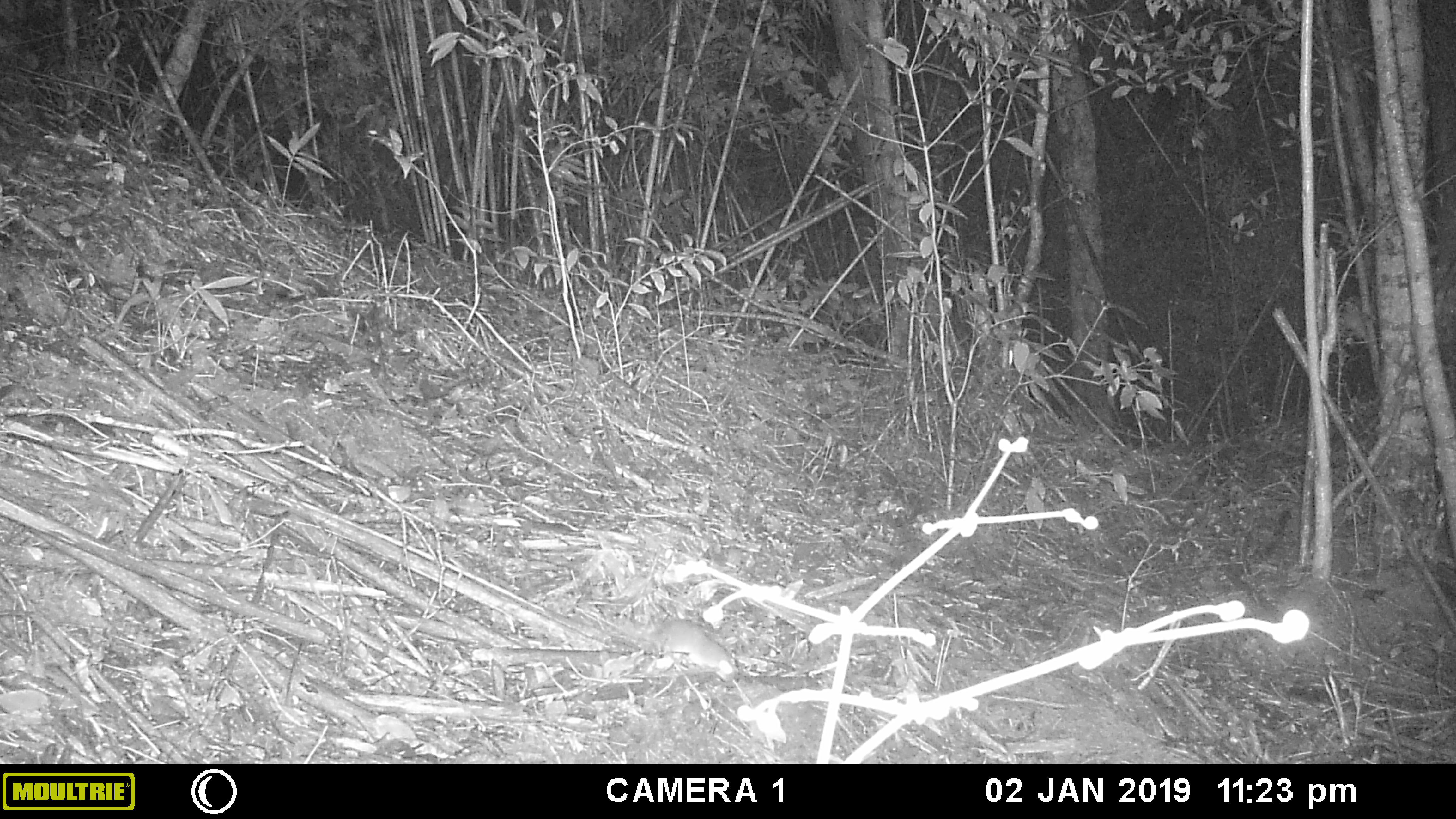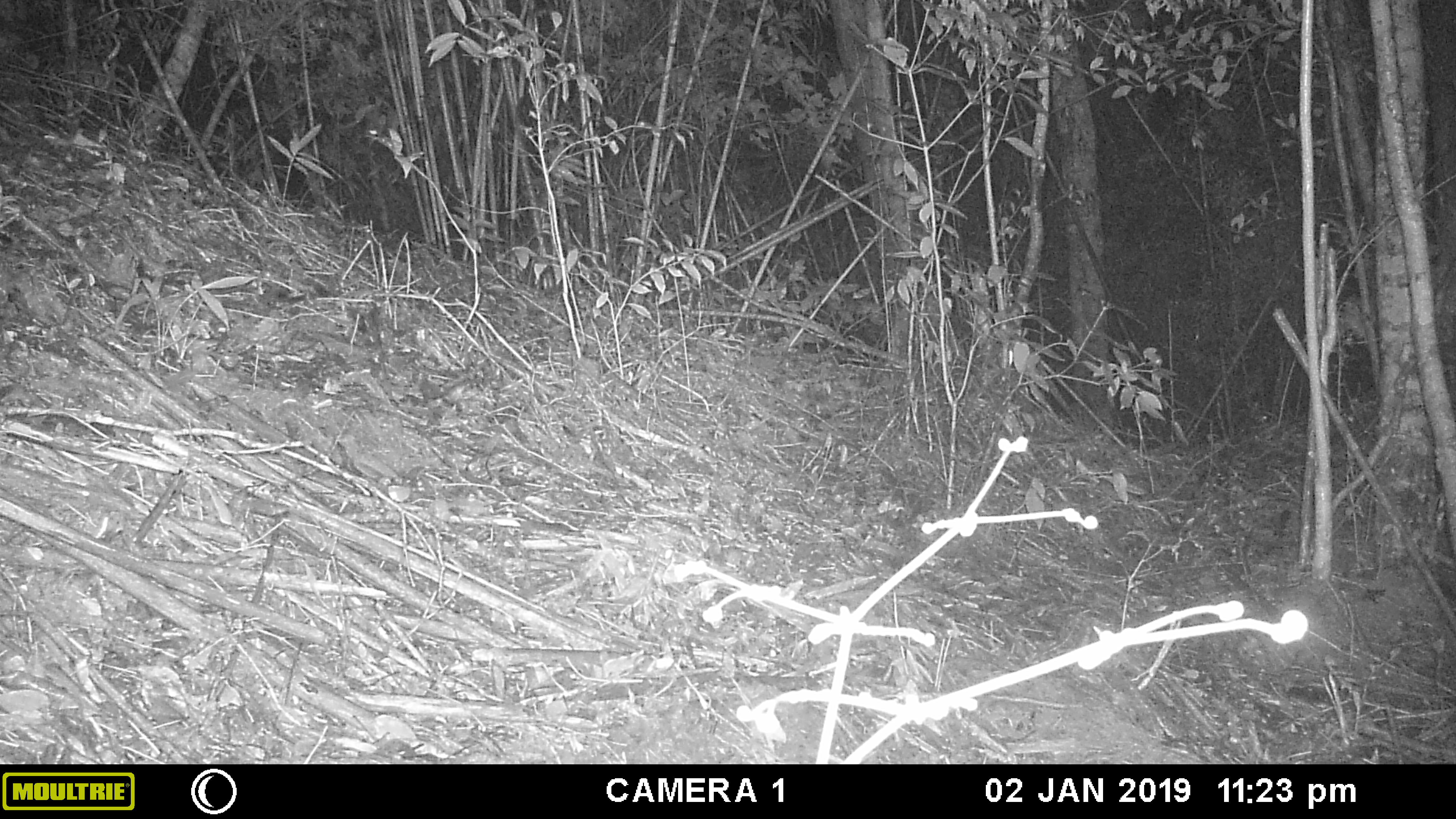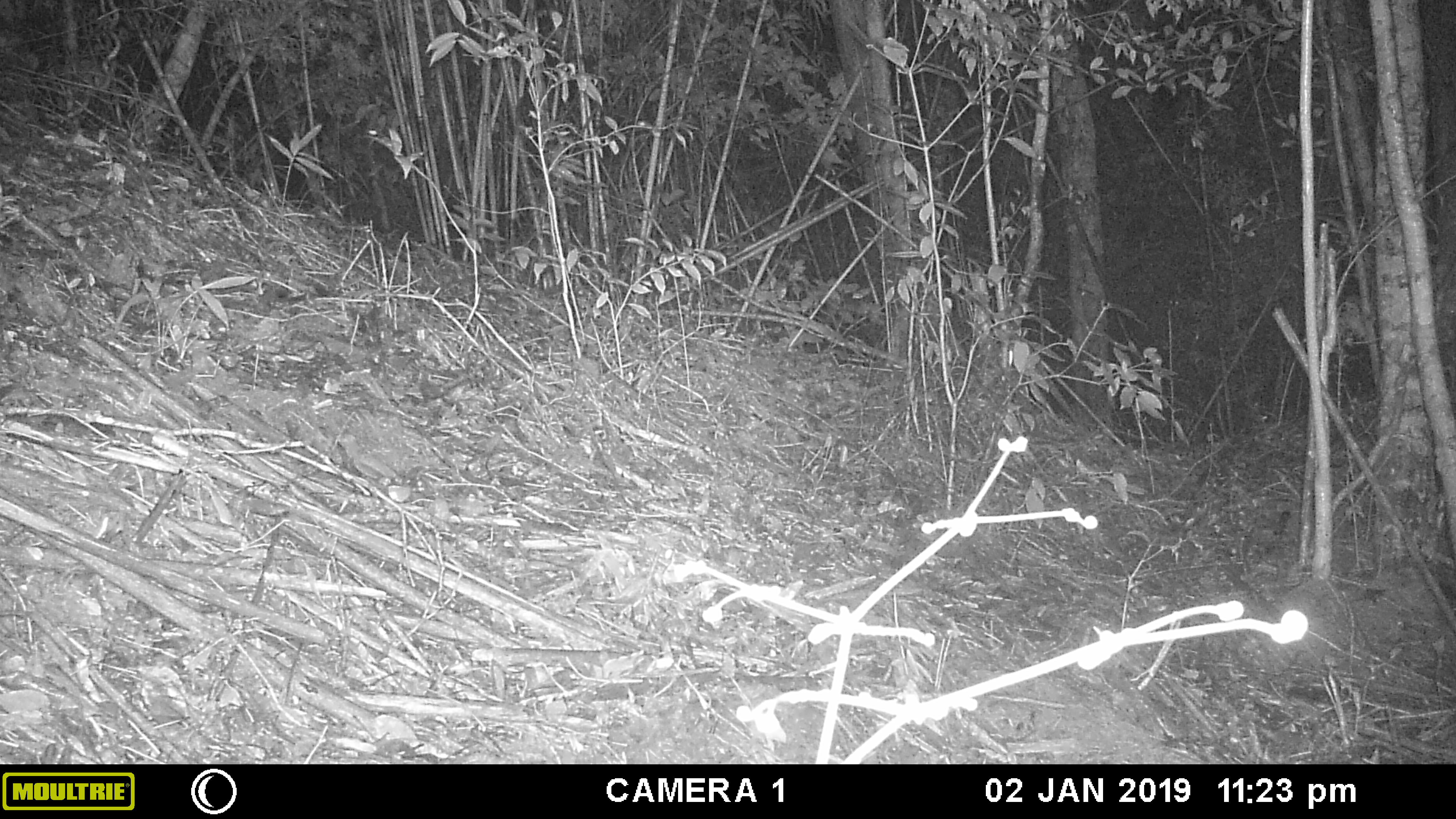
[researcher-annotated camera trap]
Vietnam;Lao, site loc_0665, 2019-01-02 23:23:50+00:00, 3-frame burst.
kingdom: Animalia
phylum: Chordata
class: Mammalia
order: Rodentia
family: Muridae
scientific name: Muridae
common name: old-world mice and rats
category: unidentified murid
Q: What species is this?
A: Unidentified murid (old-world mice and rats) (Muridae).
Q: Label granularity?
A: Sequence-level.